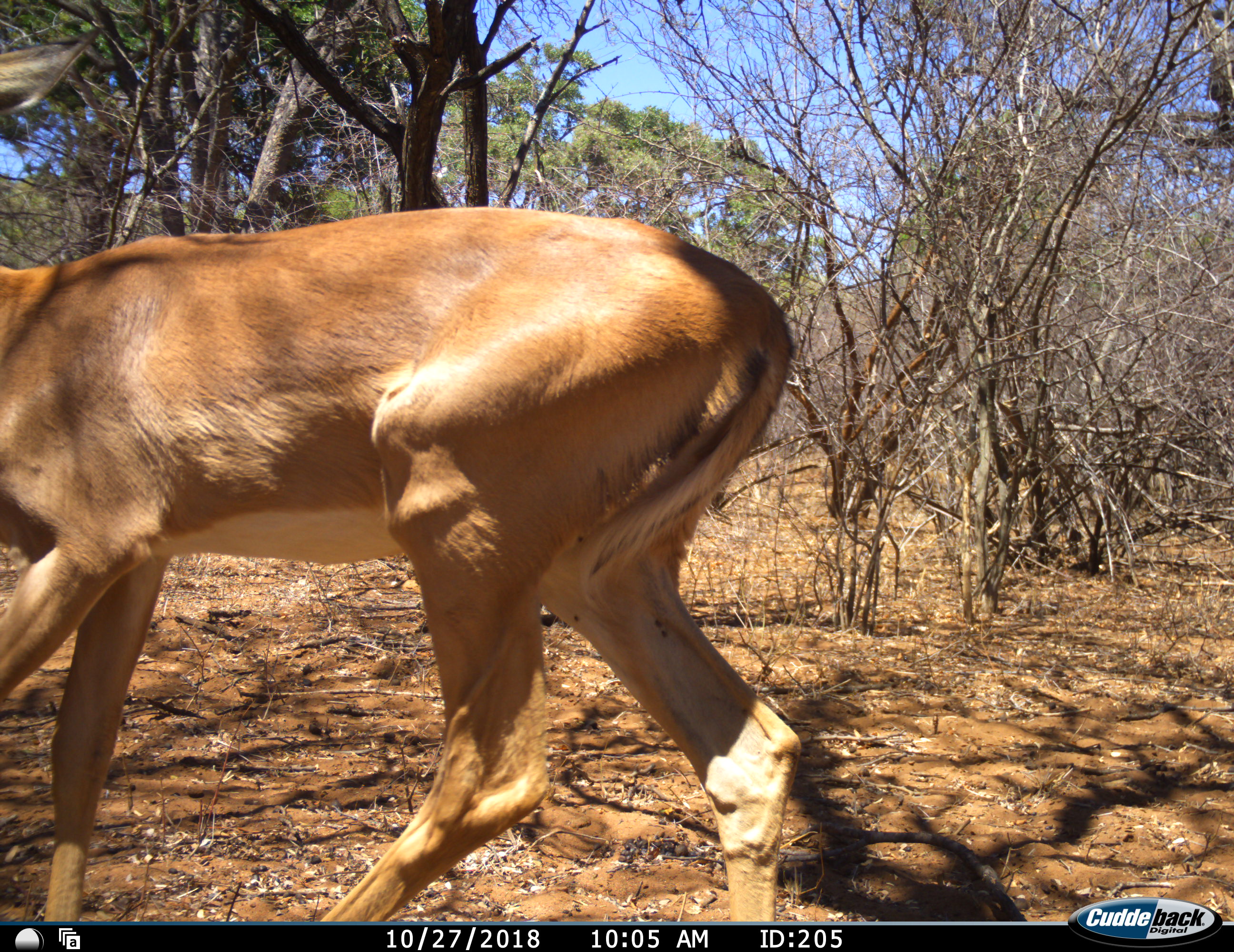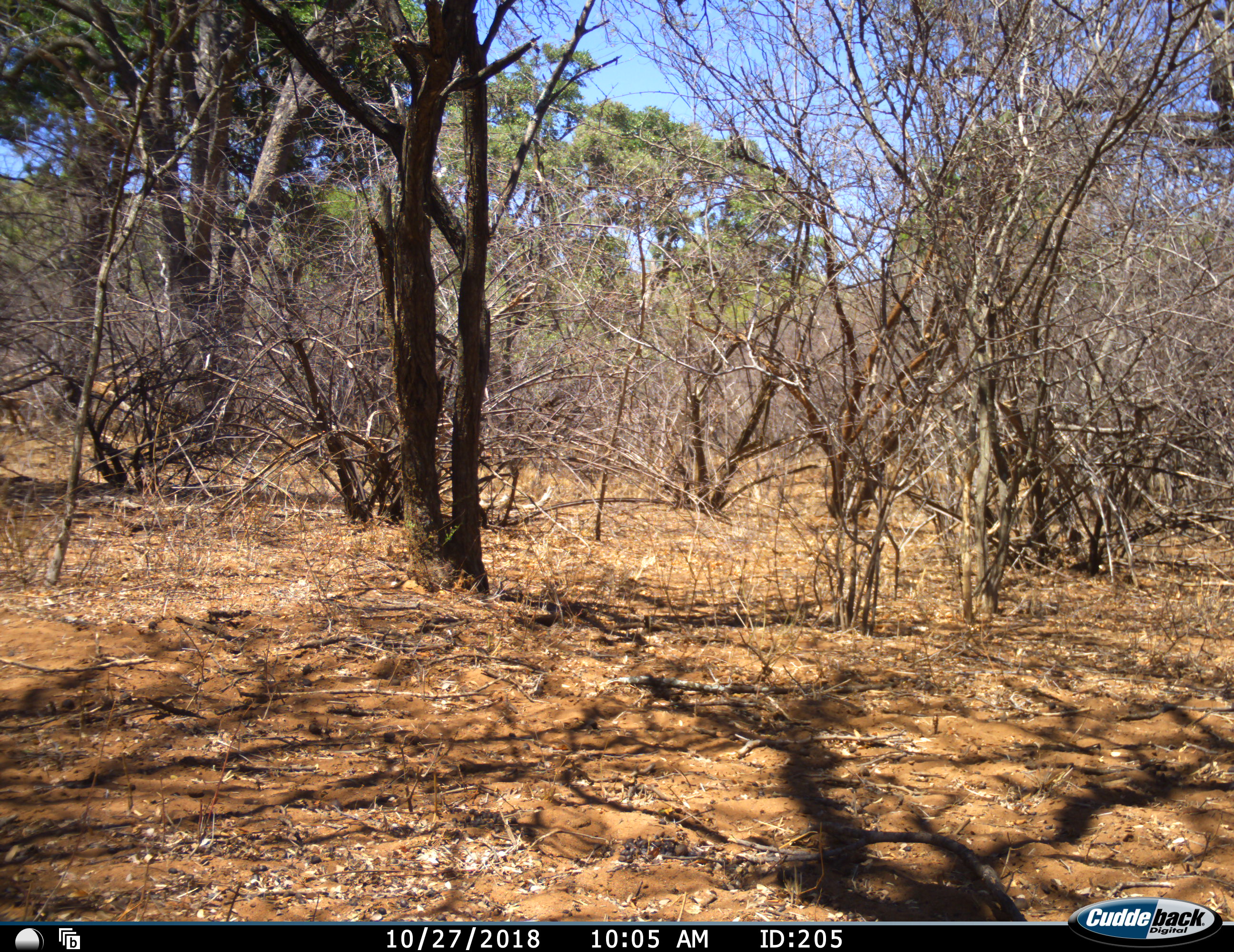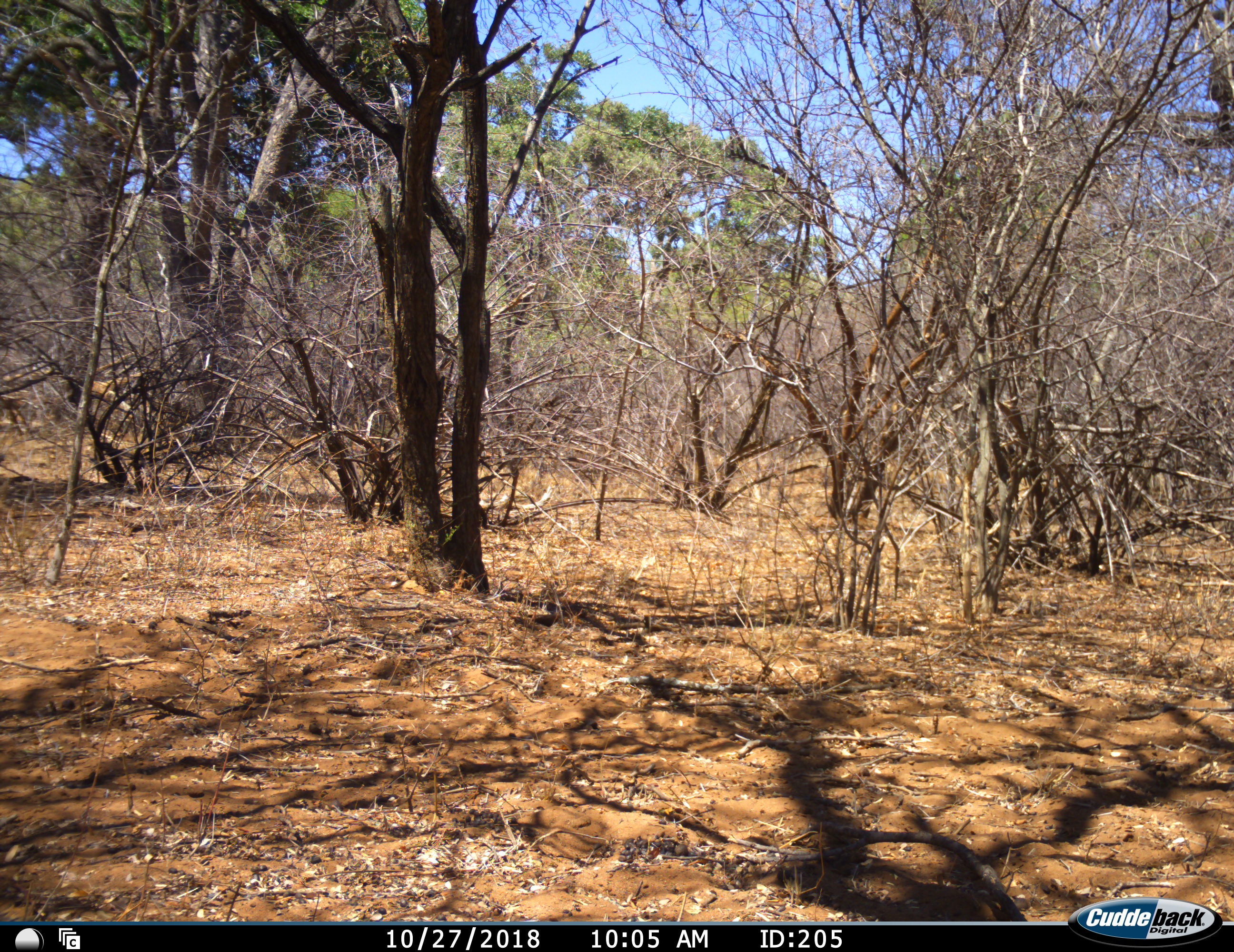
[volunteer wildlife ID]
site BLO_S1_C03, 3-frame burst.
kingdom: Animalia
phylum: Chordata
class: Mammalia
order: Artiodactyla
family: Bovidae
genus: Aepyceros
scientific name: Aepyceros melampus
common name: impala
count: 1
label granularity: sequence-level